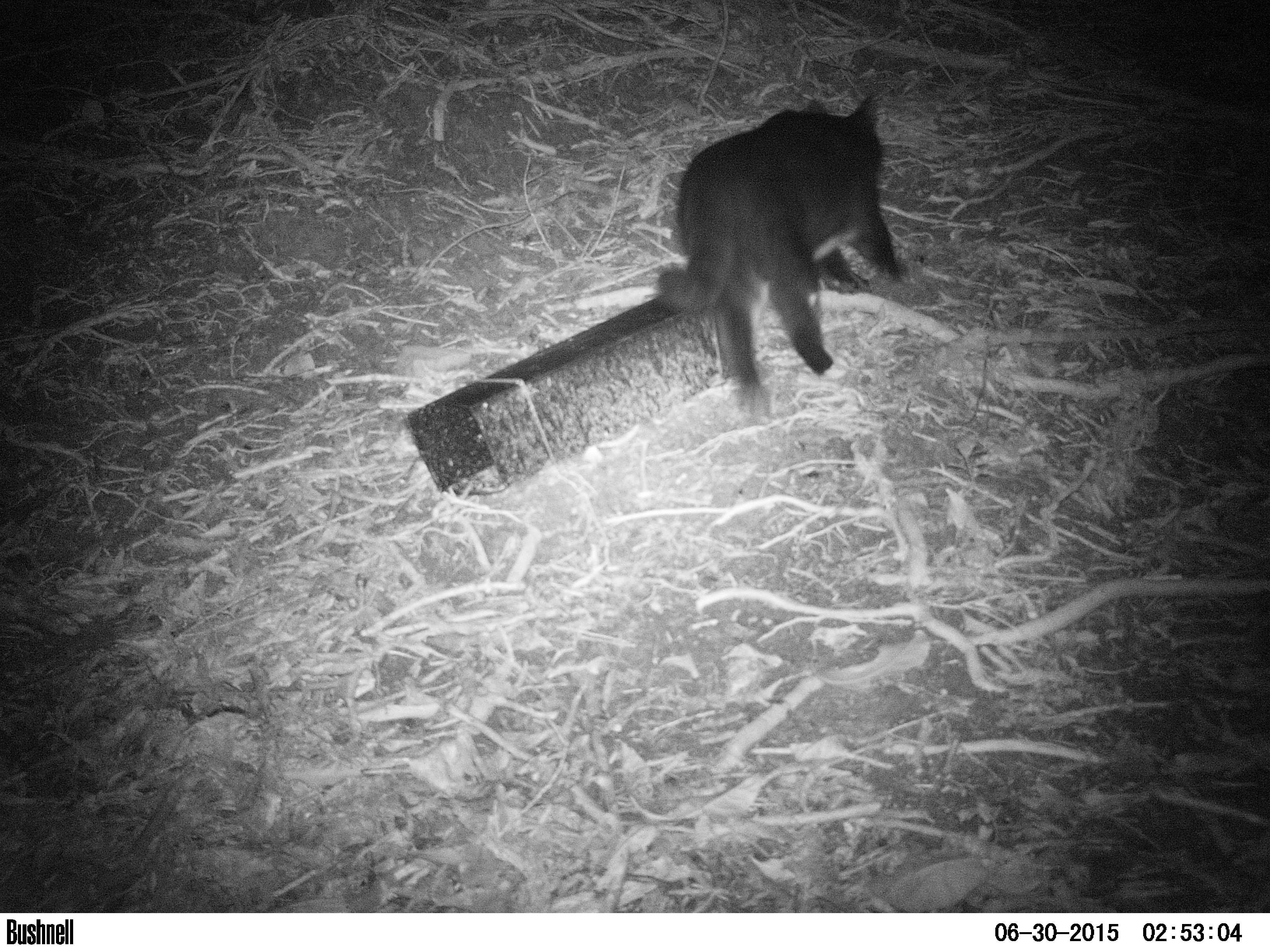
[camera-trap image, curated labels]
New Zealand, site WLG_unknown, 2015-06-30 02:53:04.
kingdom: Animalia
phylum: Chordata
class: Mammalia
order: Carnivora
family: Felidae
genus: Felis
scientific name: Felis catus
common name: domestic cat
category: cat